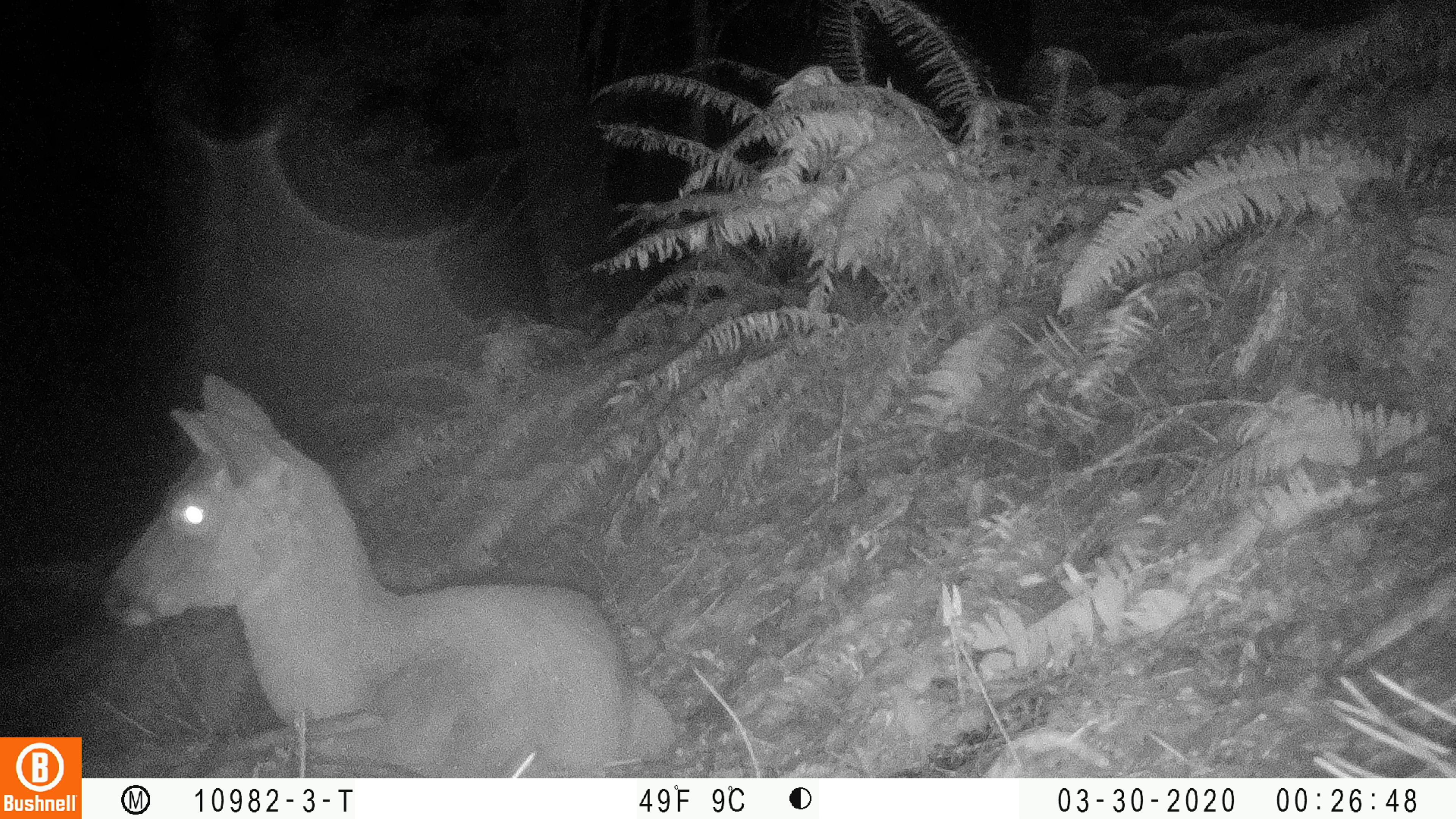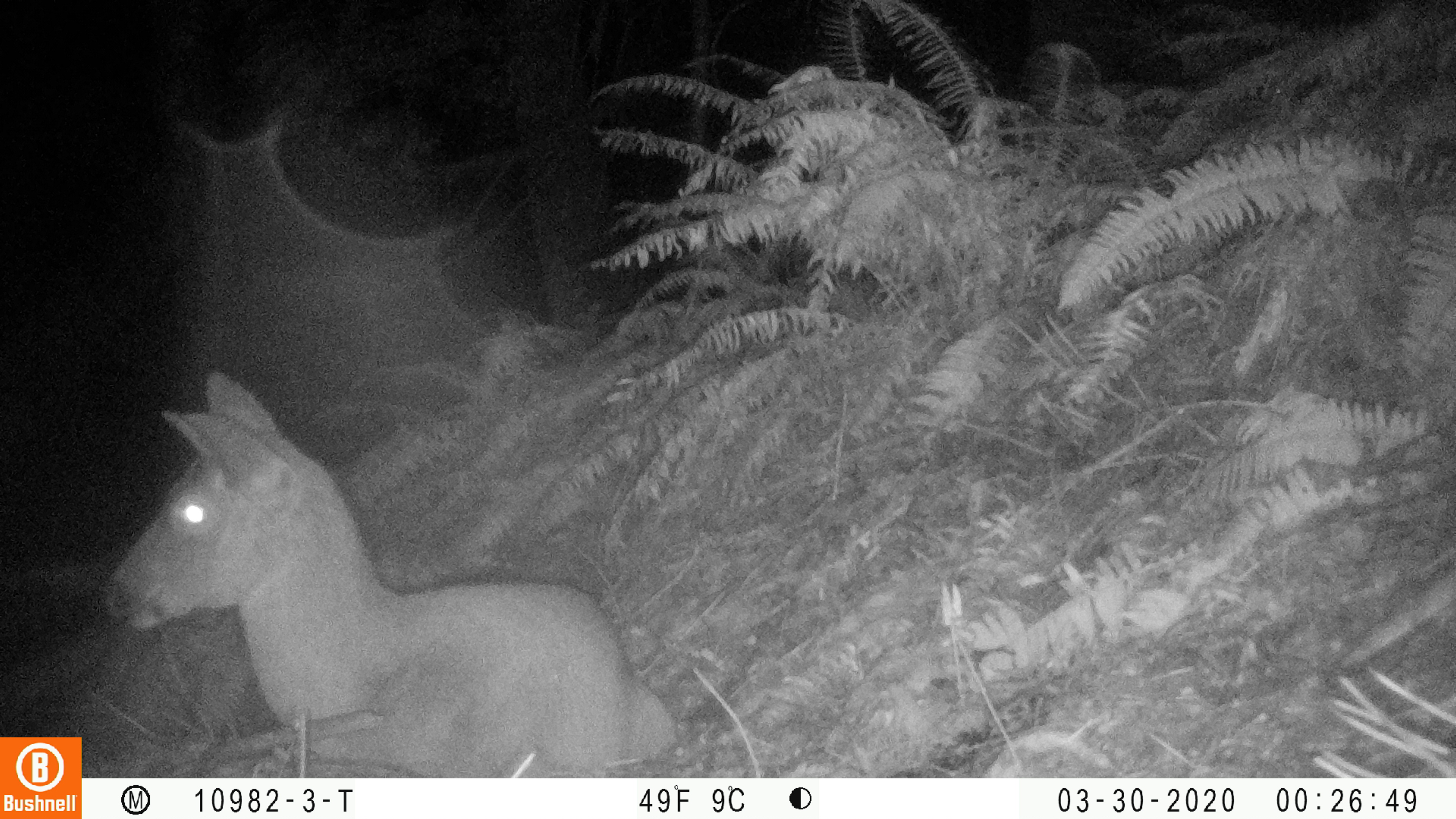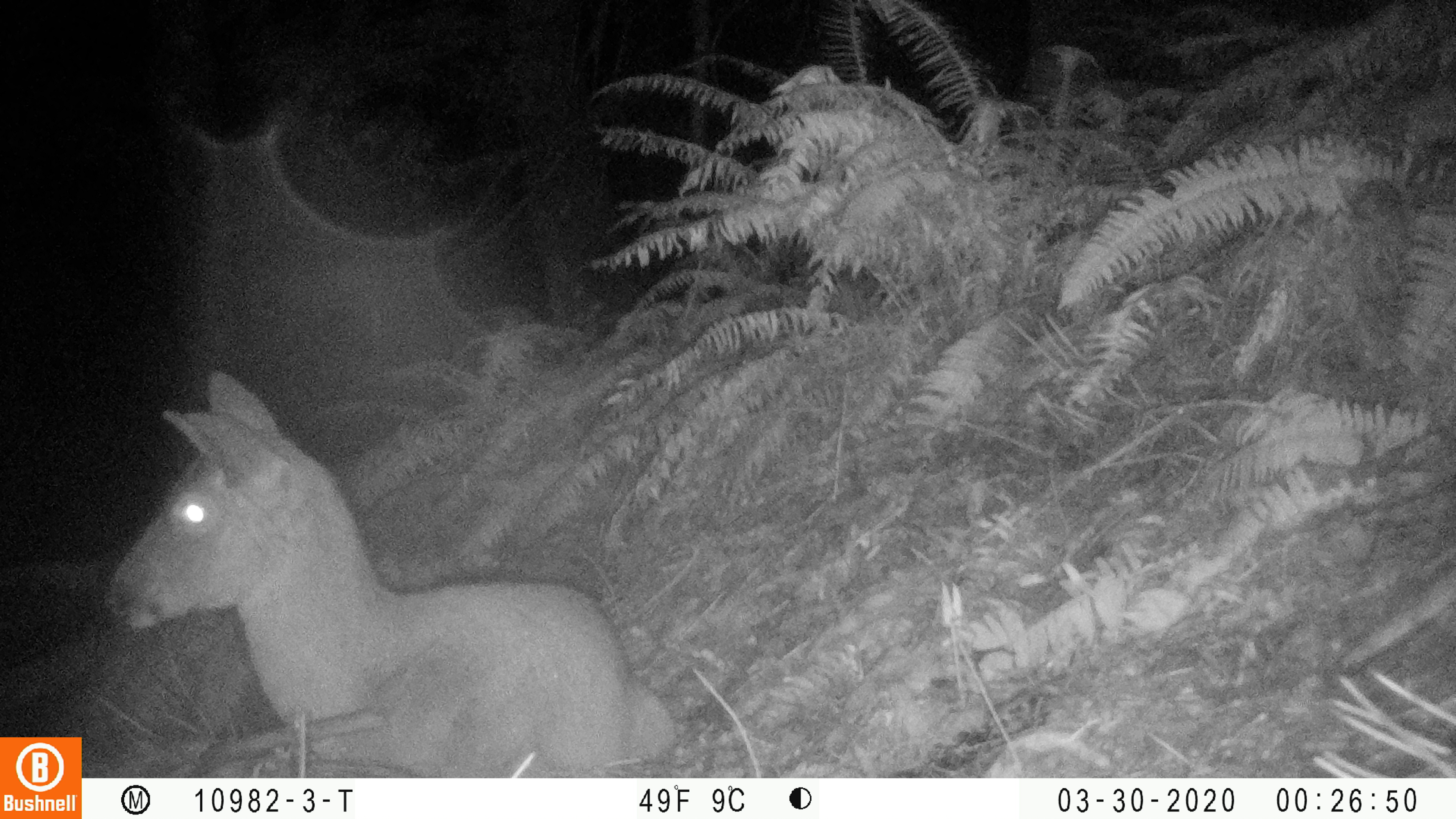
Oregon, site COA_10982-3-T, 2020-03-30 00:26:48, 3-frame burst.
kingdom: Animalia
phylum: Chordata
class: Mammalia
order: Artiodactyla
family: Cervidae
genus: Odocoileus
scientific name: Odocoileus hemionus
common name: black-tailed deer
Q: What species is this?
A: Black-tailed deer (Odocoileus hemionus).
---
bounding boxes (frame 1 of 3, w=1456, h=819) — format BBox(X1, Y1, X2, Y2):
black-tailed deer: BBox(99, 368, 677, 772)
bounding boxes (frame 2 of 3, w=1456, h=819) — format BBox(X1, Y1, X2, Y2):
black-tailed deer: BBox(93, 365, 681, 770)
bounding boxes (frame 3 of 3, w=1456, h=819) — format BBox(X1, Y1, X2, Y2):
black-tailed deer: BBox(103, 363, 681, 776)